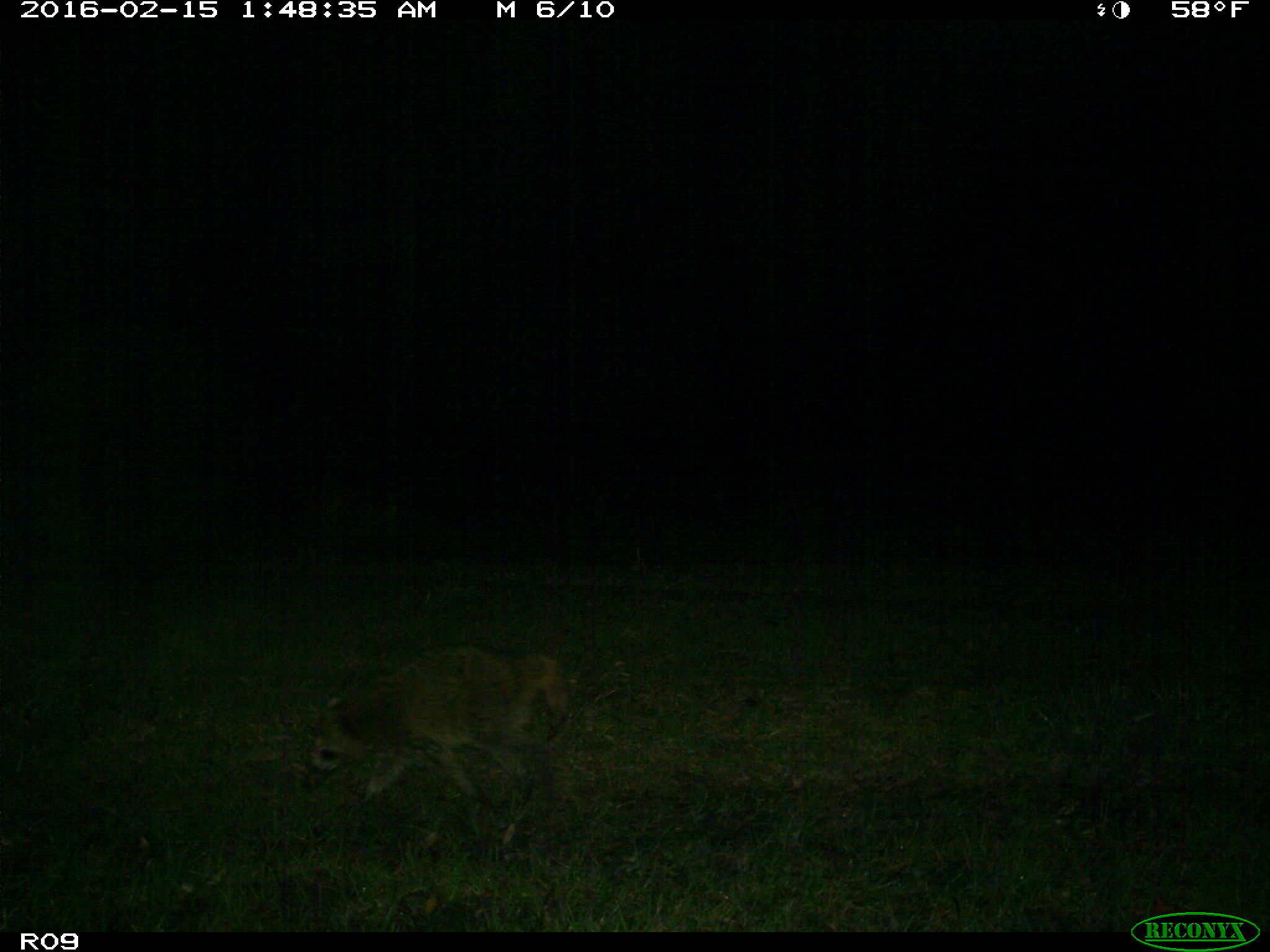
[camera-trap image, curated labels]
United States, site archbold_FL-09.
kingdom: Animalia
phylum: Chordata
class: Mammalia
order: Carnivora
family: Procyonidae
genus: Procyon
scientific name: Procyon lotor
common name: common raccoon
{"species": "Procyon lotor (common raccoon)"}